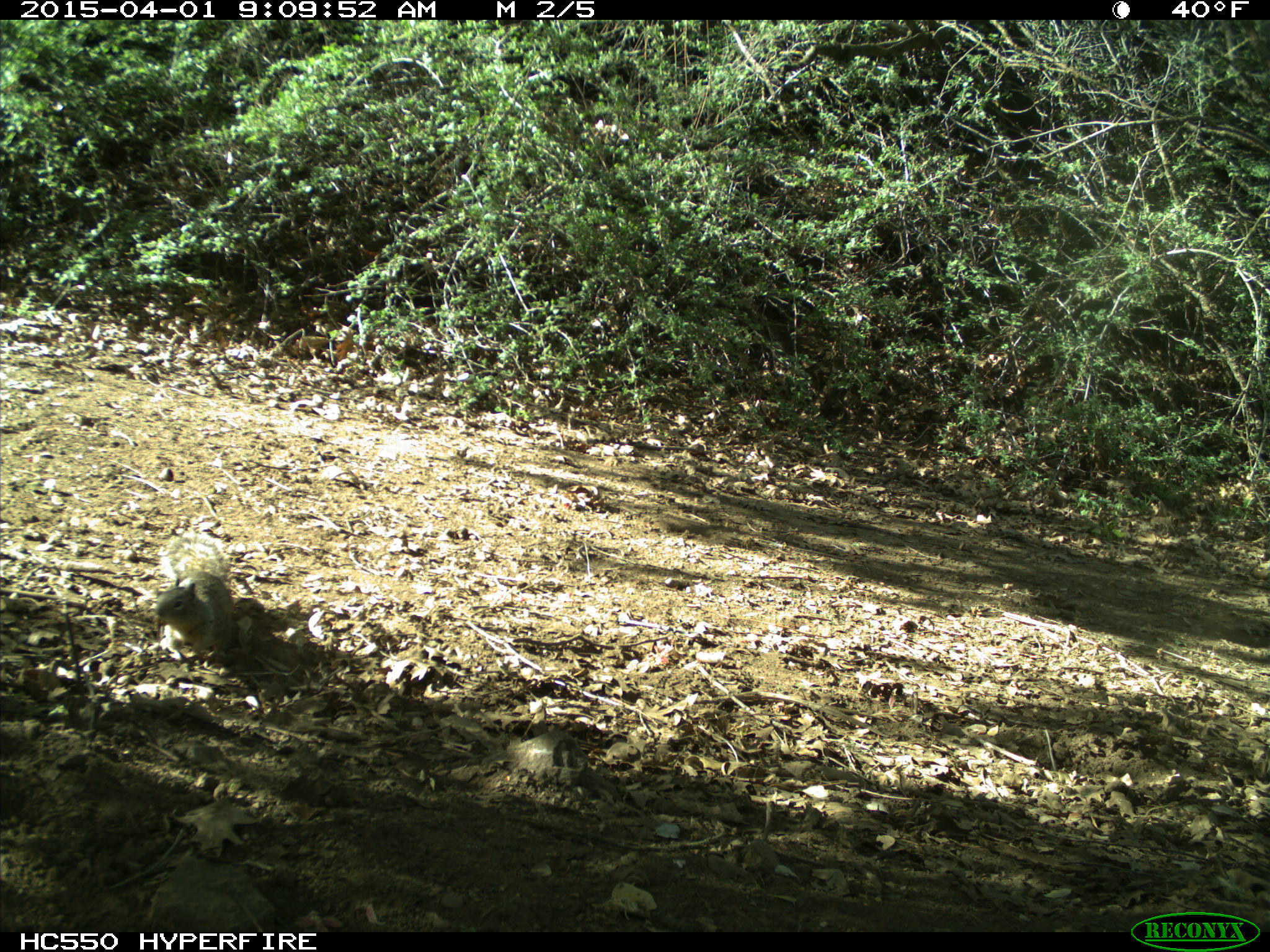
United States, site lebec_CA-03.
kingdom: Animalia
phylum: Chordata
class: Mammalia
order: Rodentia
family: Sciuridae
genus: Sciurus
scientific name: Sciurus carolinensis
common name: eastern gray squirrel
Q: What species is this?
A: Sciurus carolinensis (eastern gray squirrel).